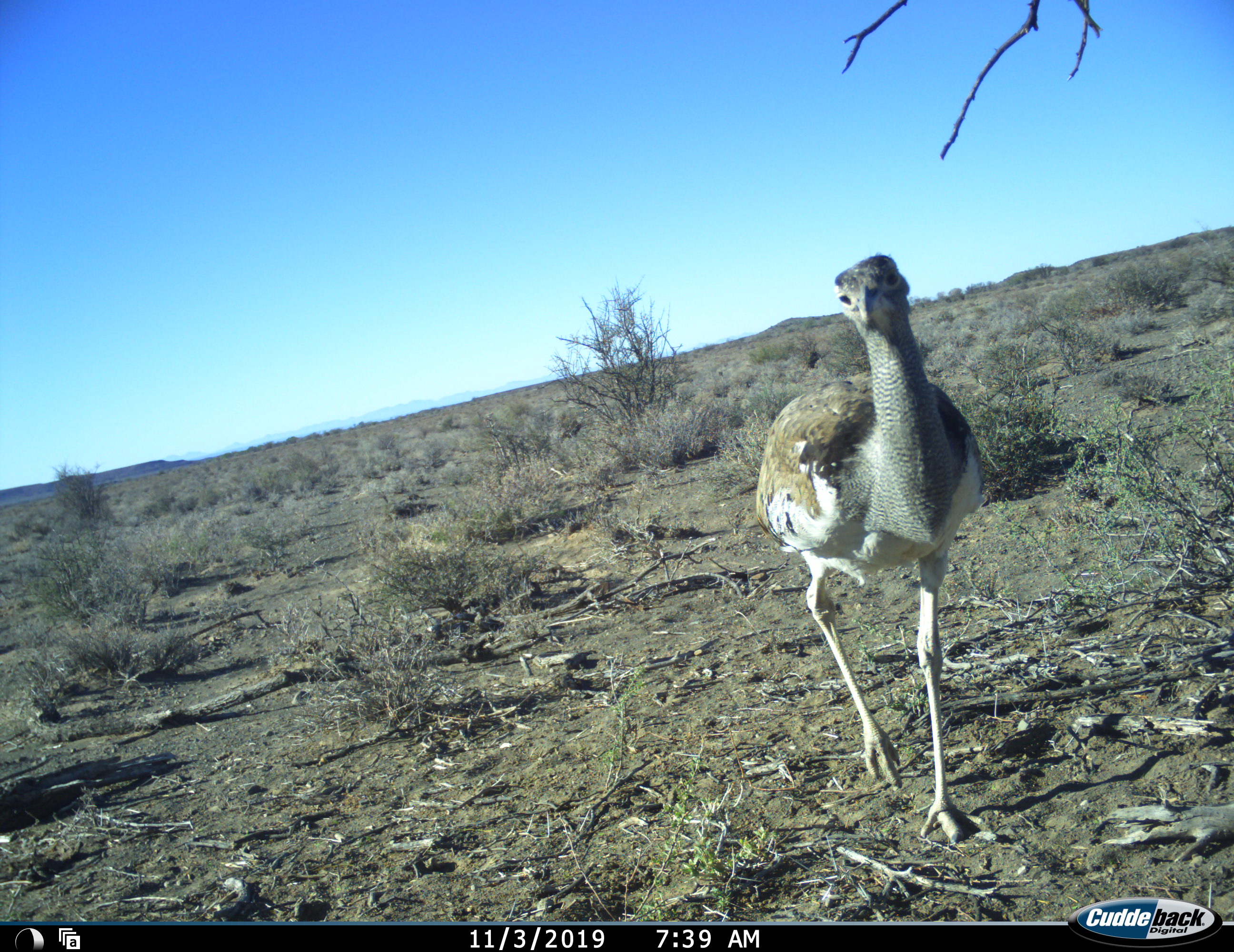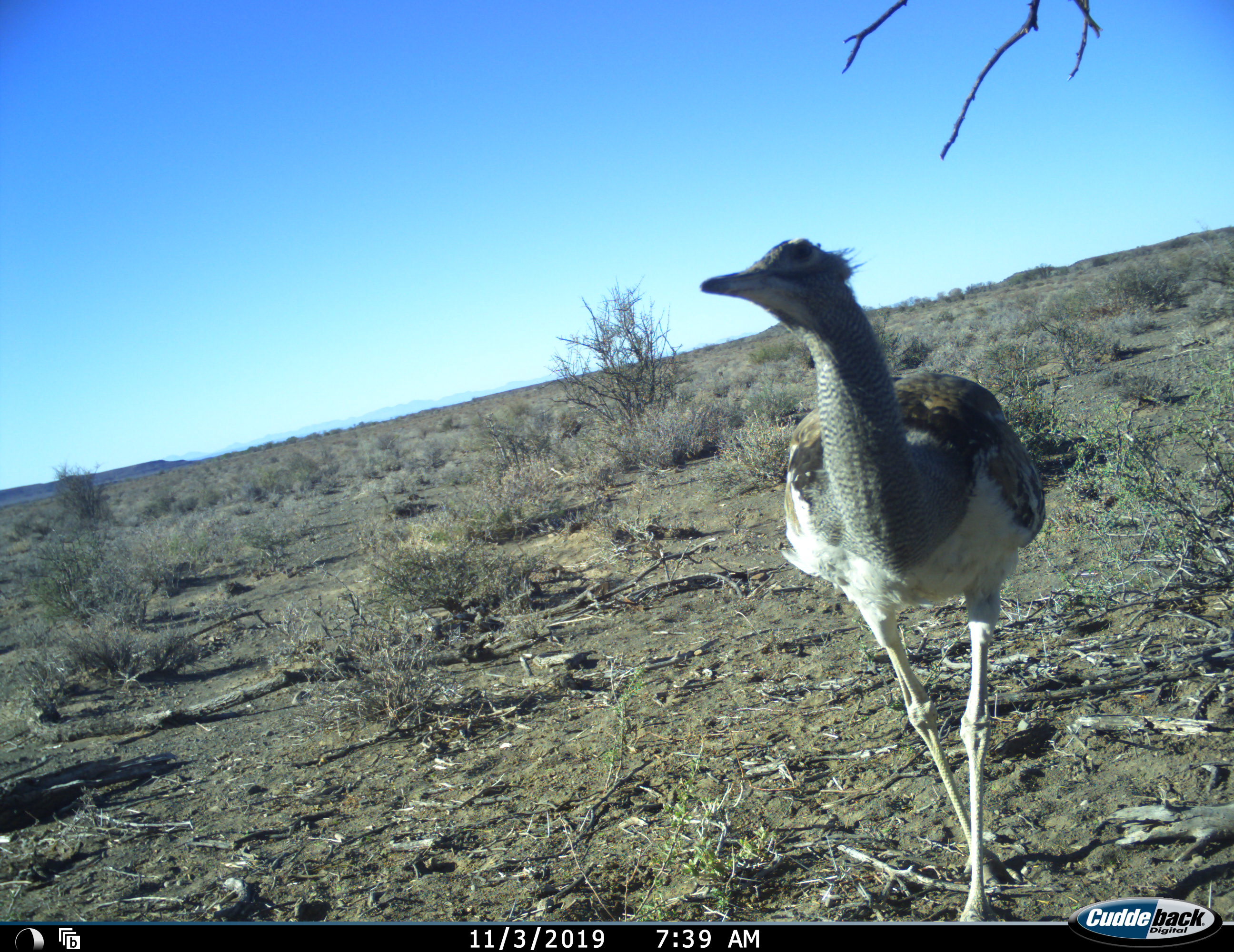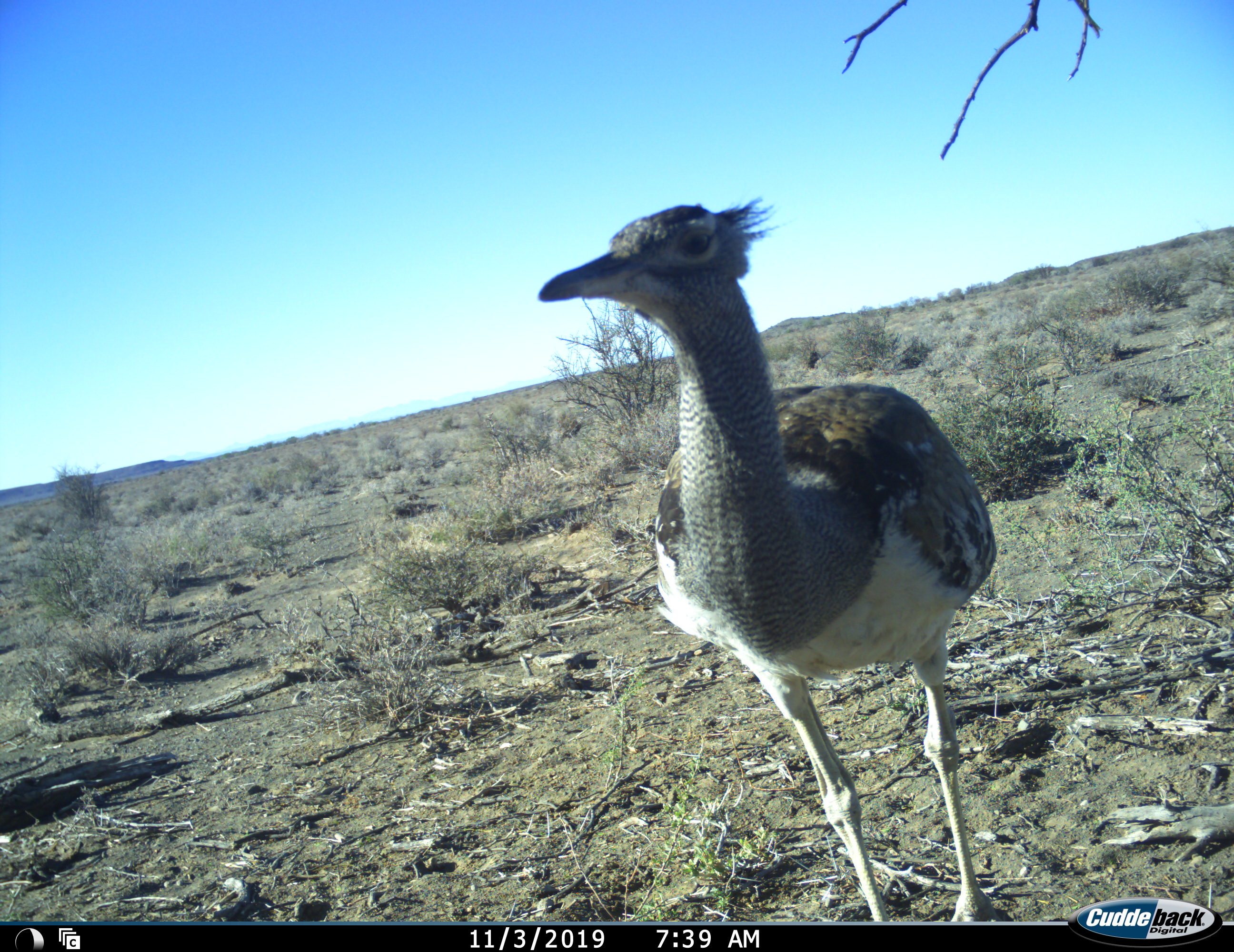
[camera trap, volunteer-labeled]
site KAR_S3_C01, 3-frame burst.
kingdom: Animalia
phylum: Chordata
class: Aves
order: Otidiformes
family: Otididae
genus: Ardeotis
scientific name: Ardeotis kori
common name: kori bustard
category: bustardkori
Bustardkori (kori bustard) (Ardeotis kori), count 1. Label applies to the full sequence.